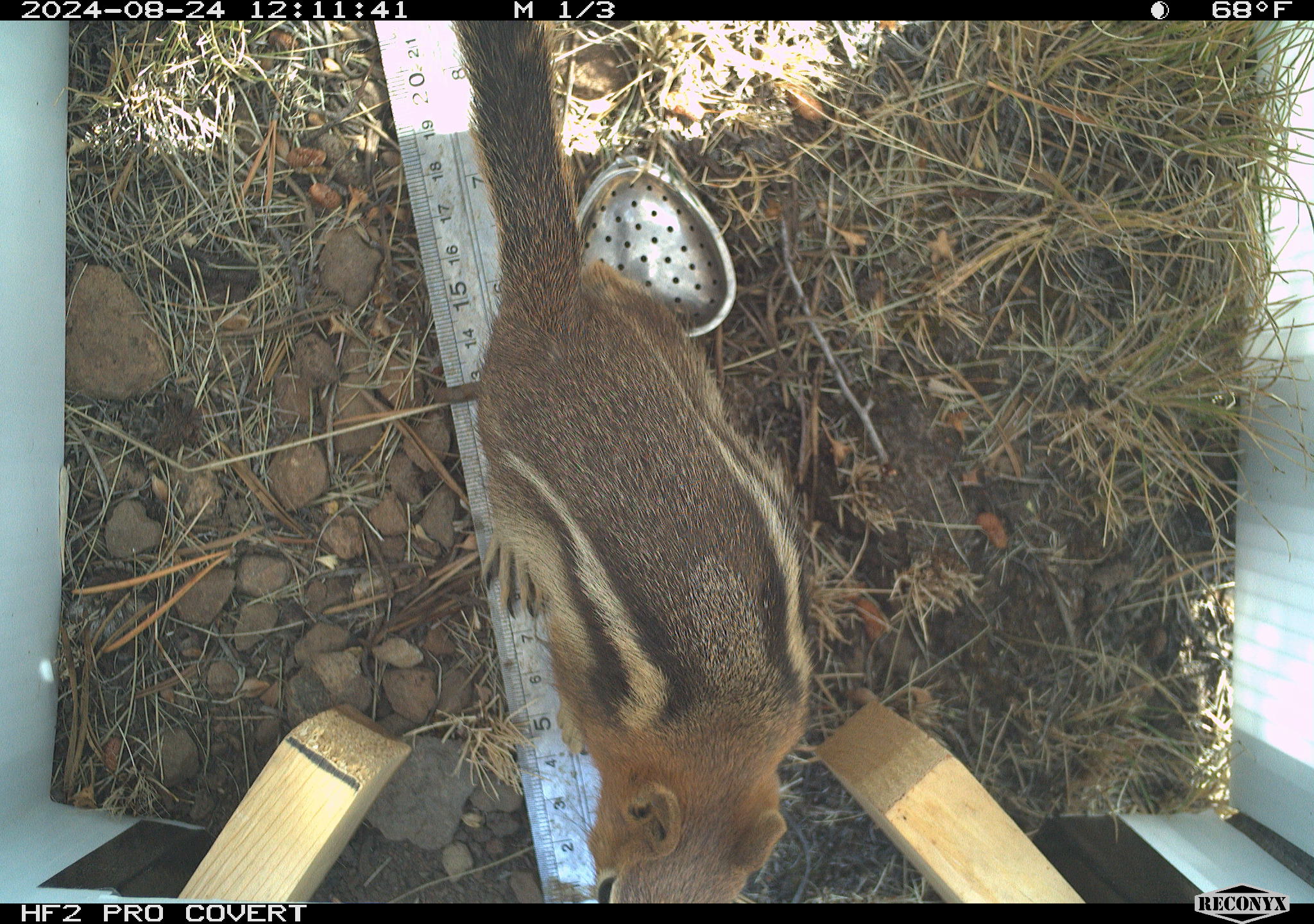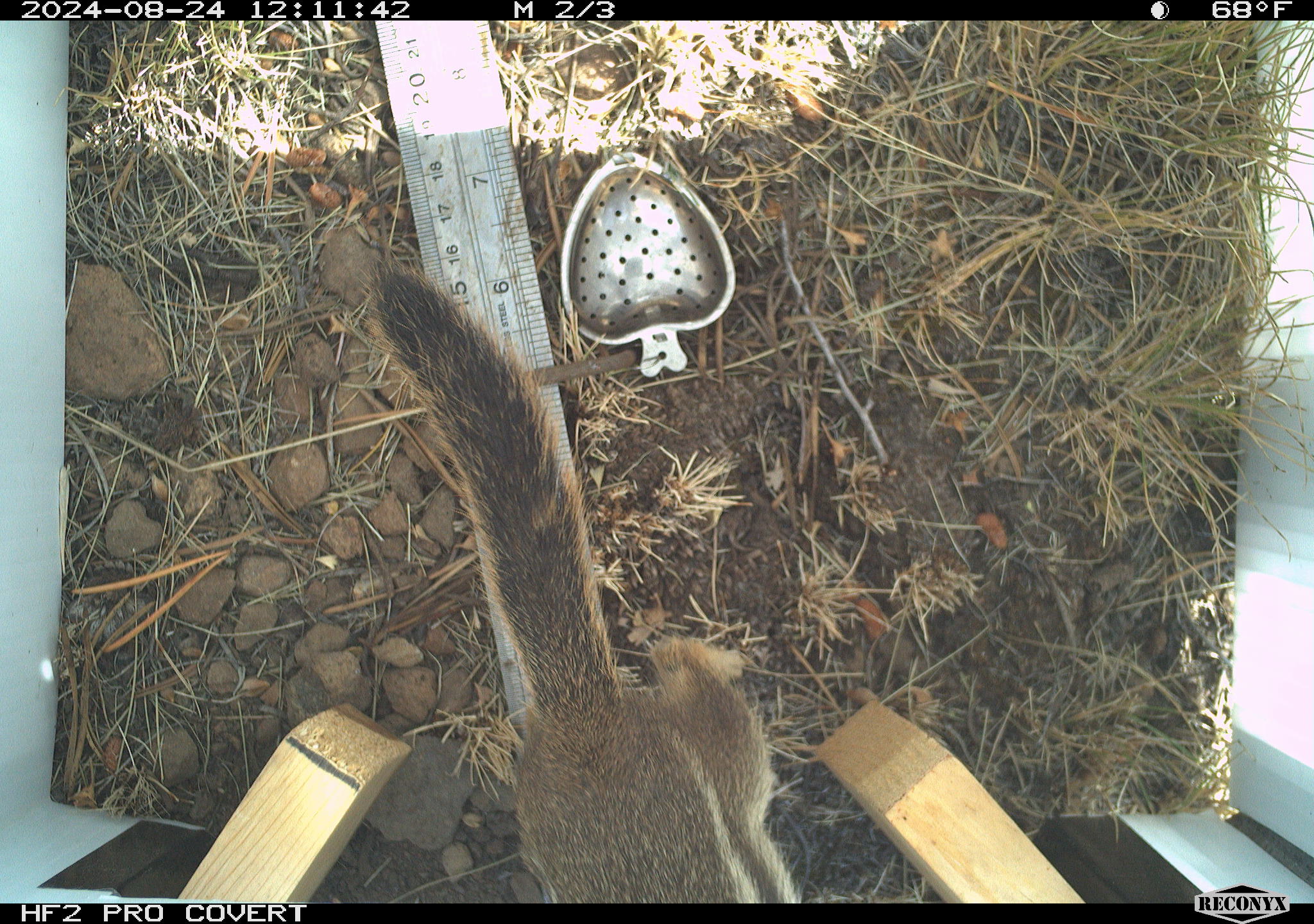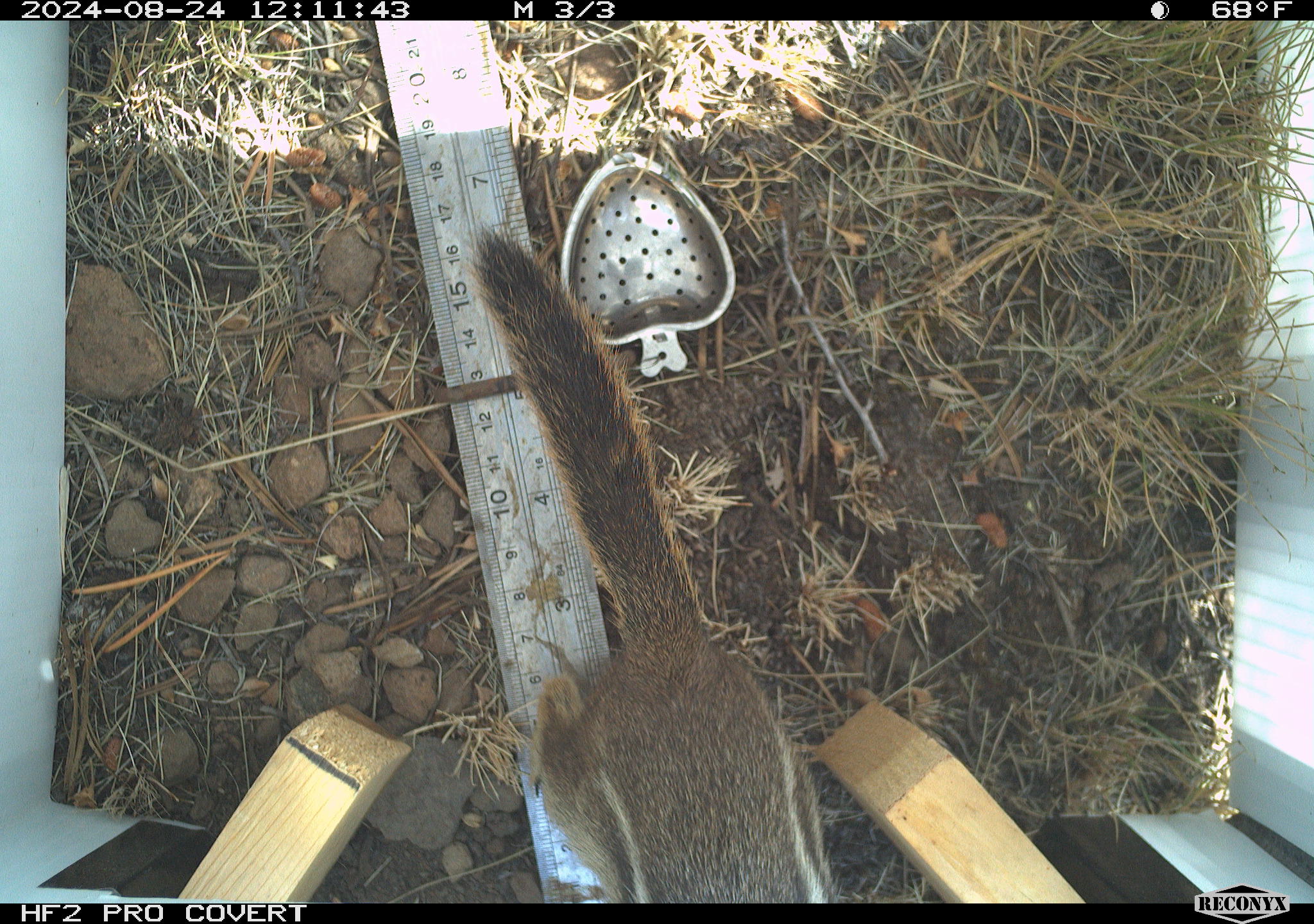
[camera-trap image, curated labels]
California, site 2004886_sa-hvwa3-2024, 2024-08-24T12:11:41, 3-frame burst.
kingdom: Animalia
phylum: Chordata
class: Mammalia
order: Rodentia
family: Sciuridae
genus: Callospermophilus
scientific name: Callospermophilus lateralis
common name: golden mantled ground squirrel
Golden mantled ground squirrel (Callospermophilus lateralis).